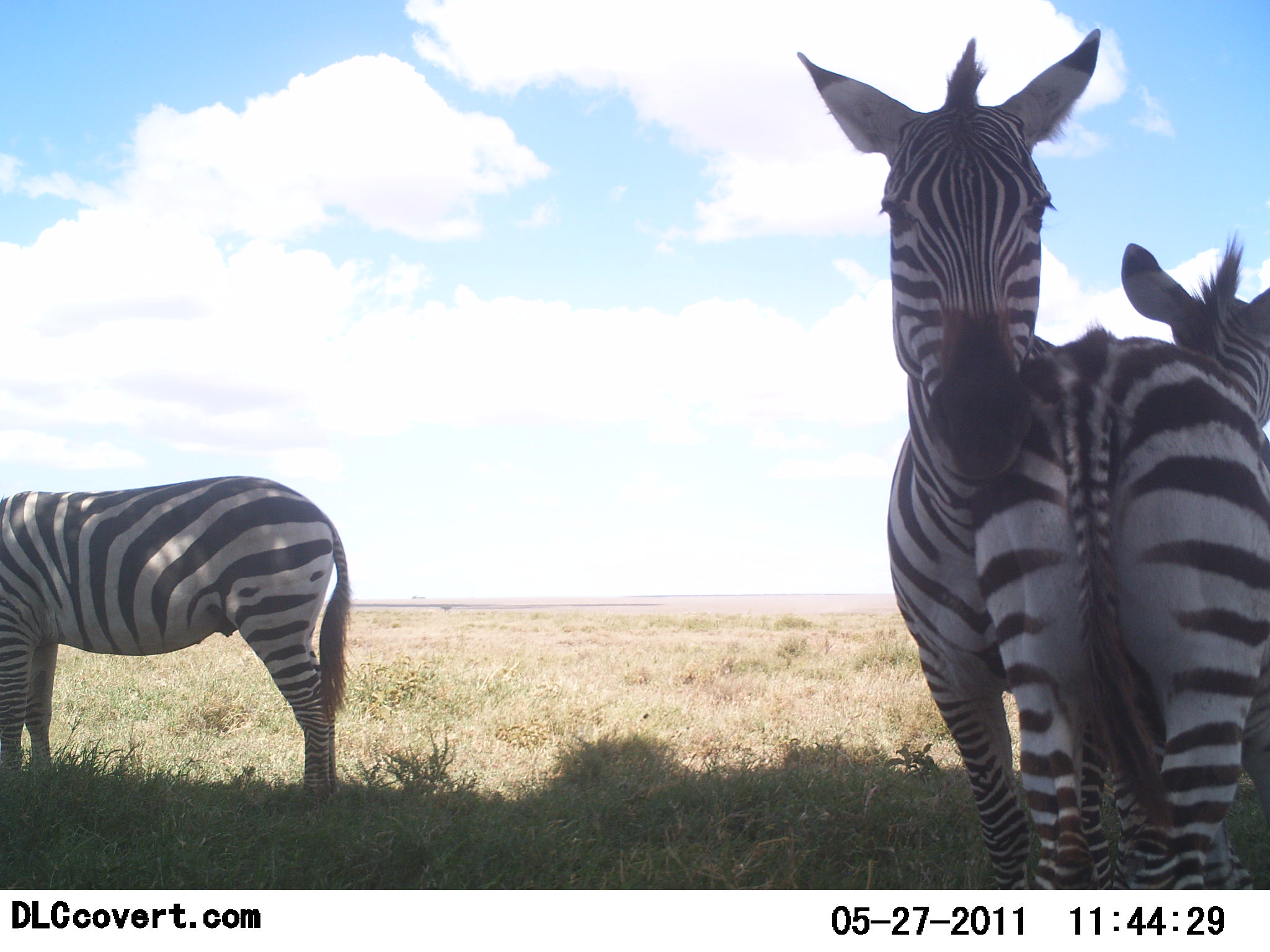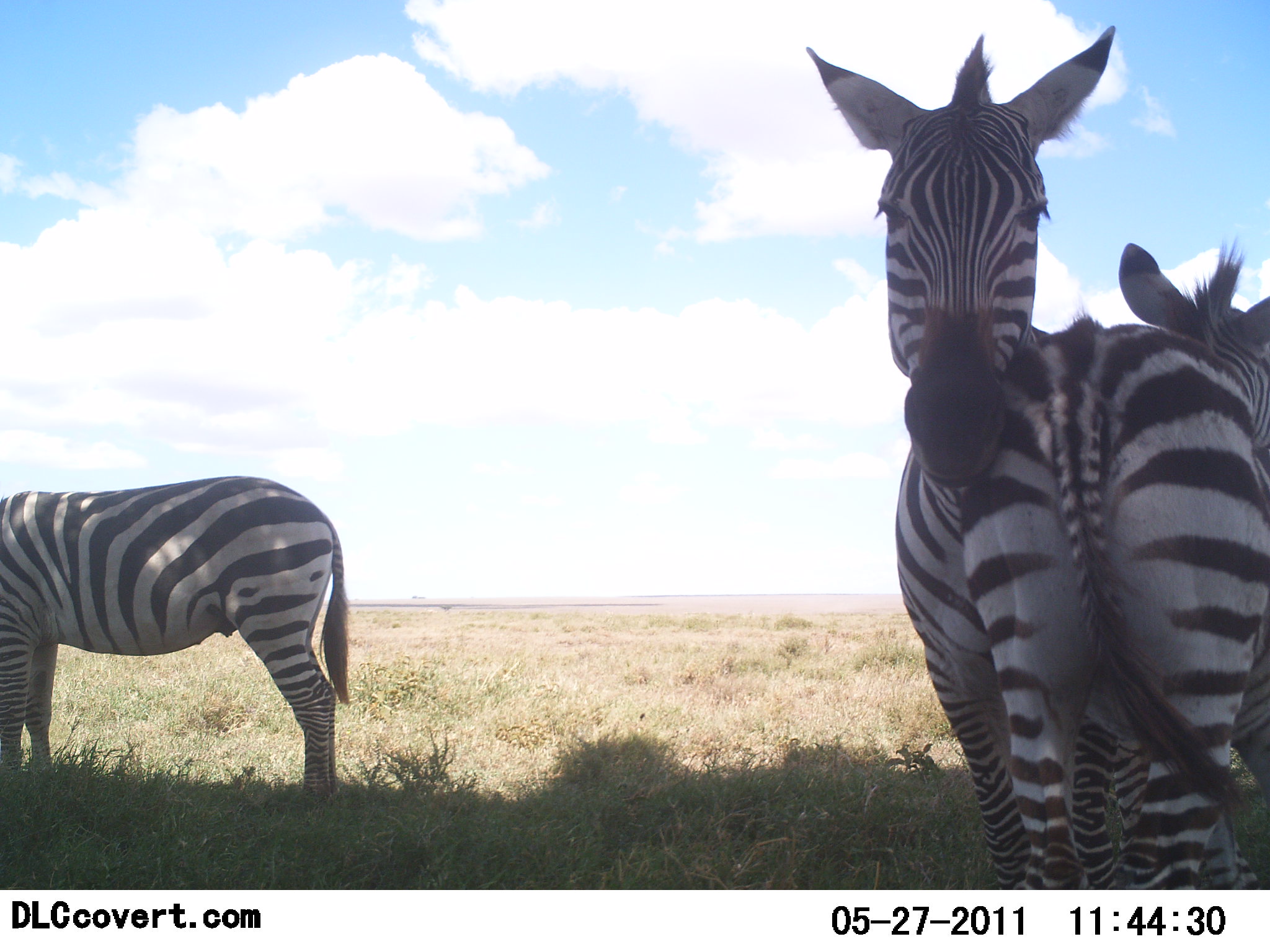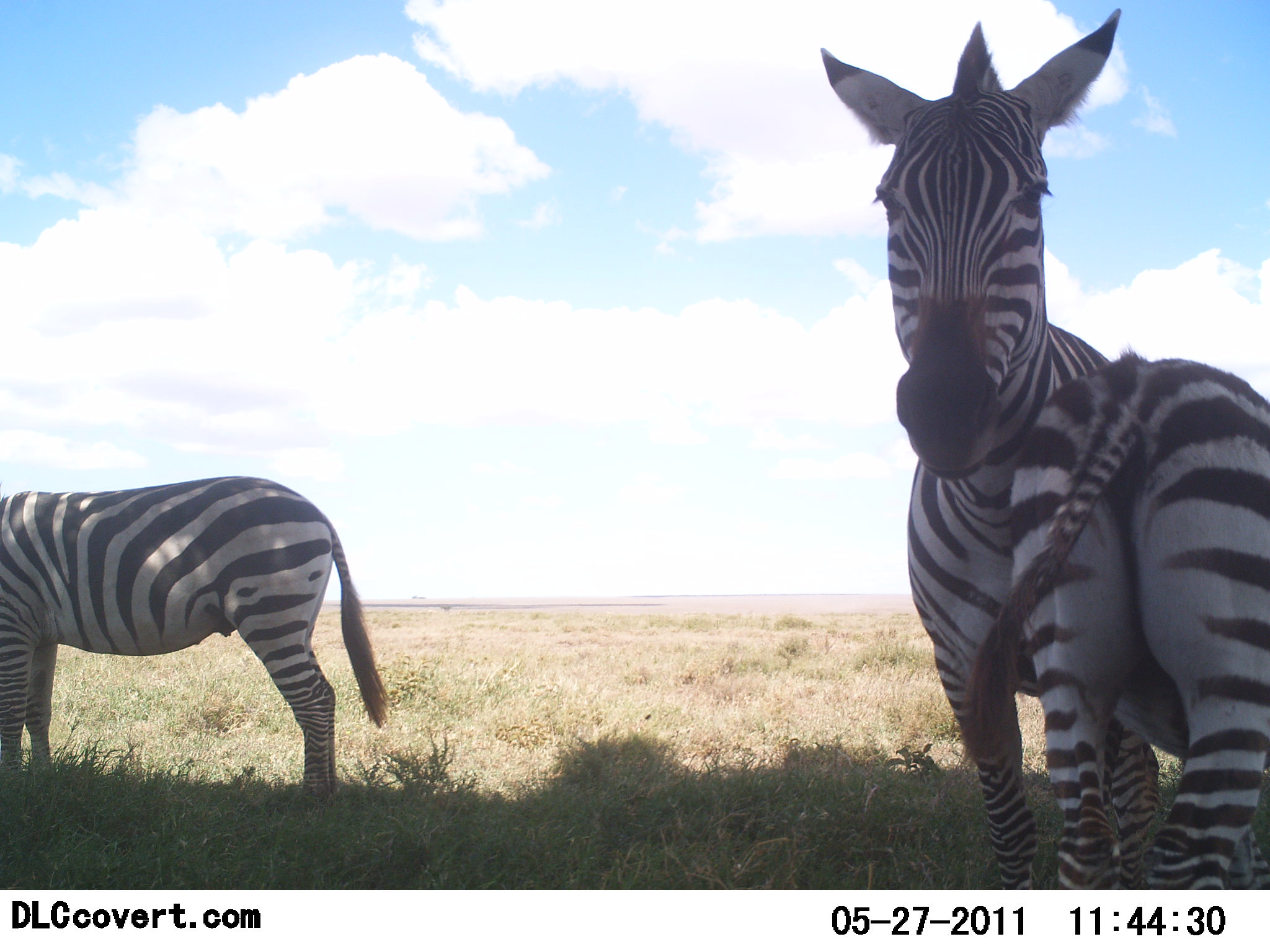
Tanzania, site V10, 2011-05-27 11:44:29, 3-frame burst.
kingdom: Animalia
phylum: Chordata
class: Mammalia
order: Perissodactyla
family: Equidae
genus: Equus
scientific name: Equus quagga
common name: plains zebra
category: zebra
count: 3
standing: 75%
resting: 17%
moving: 8%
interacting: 58%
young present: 8%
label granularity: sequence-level